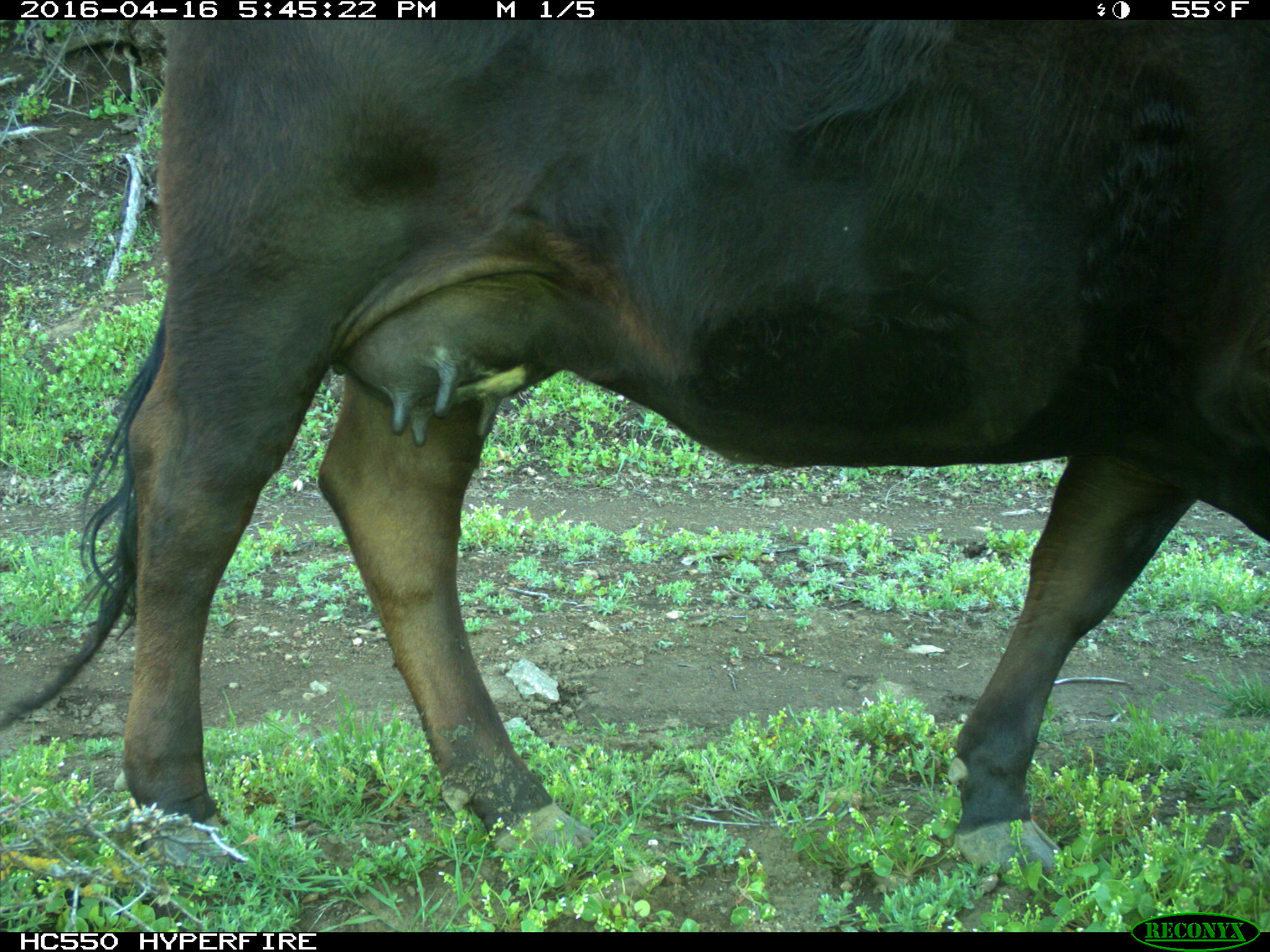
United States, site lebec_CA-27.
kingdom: Animalia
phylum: Chordata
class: Mammalia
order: Artiodactyla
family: Bovidae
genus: Bos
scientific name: Bos taurus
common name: domestic cow